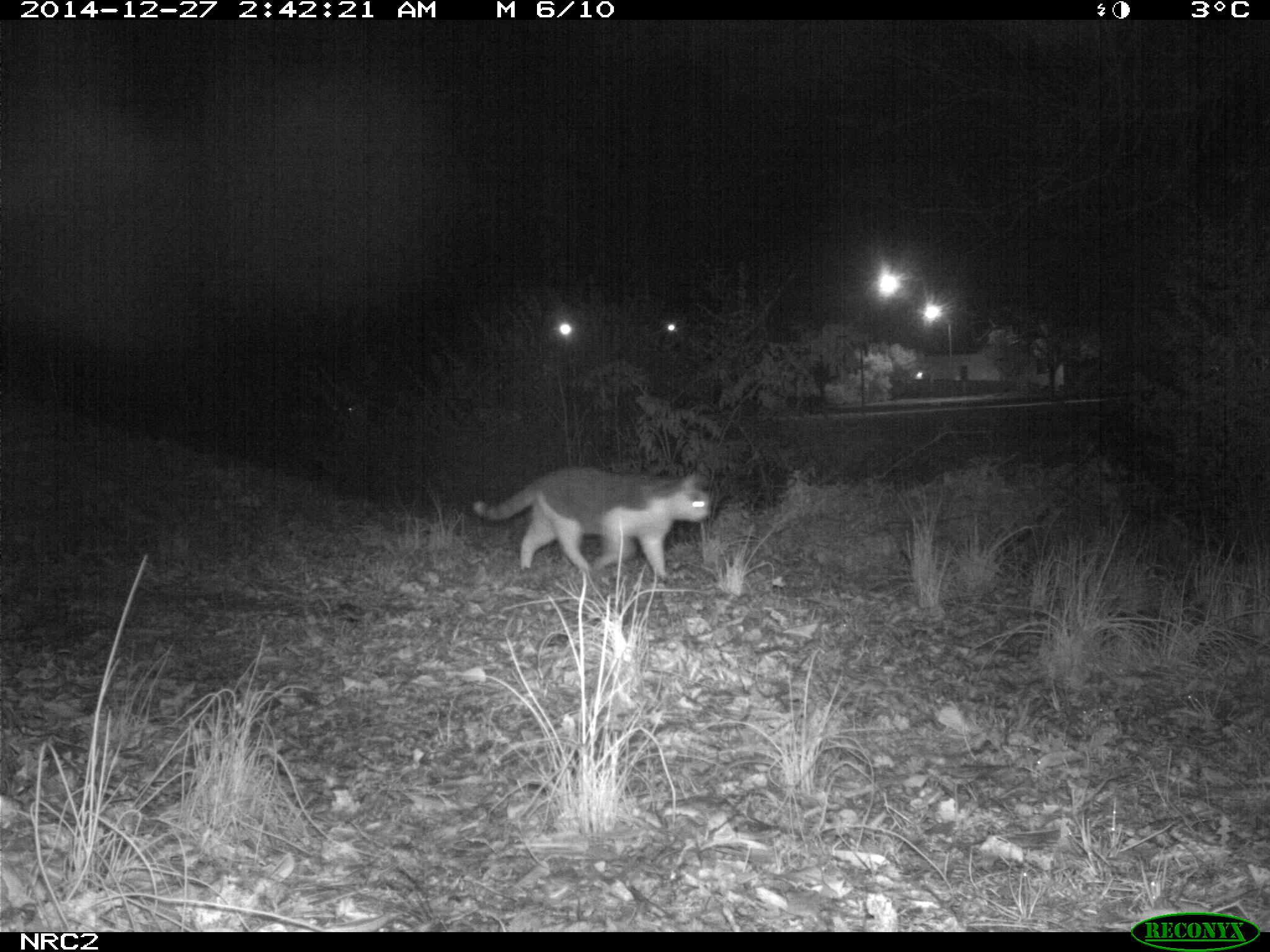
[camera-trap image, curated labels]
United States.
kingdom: Animalia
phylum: Chordata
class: Mammalia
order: Carnivora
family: Felidae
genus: Felis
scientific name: Felis catus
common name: domestic cat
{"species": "Domestic Cat (Felis catus)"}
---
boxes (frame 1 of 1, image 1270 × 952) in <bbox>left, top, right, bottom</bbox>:
Domestic Cat: <bbox>463, 459, 724, 603</bbox>